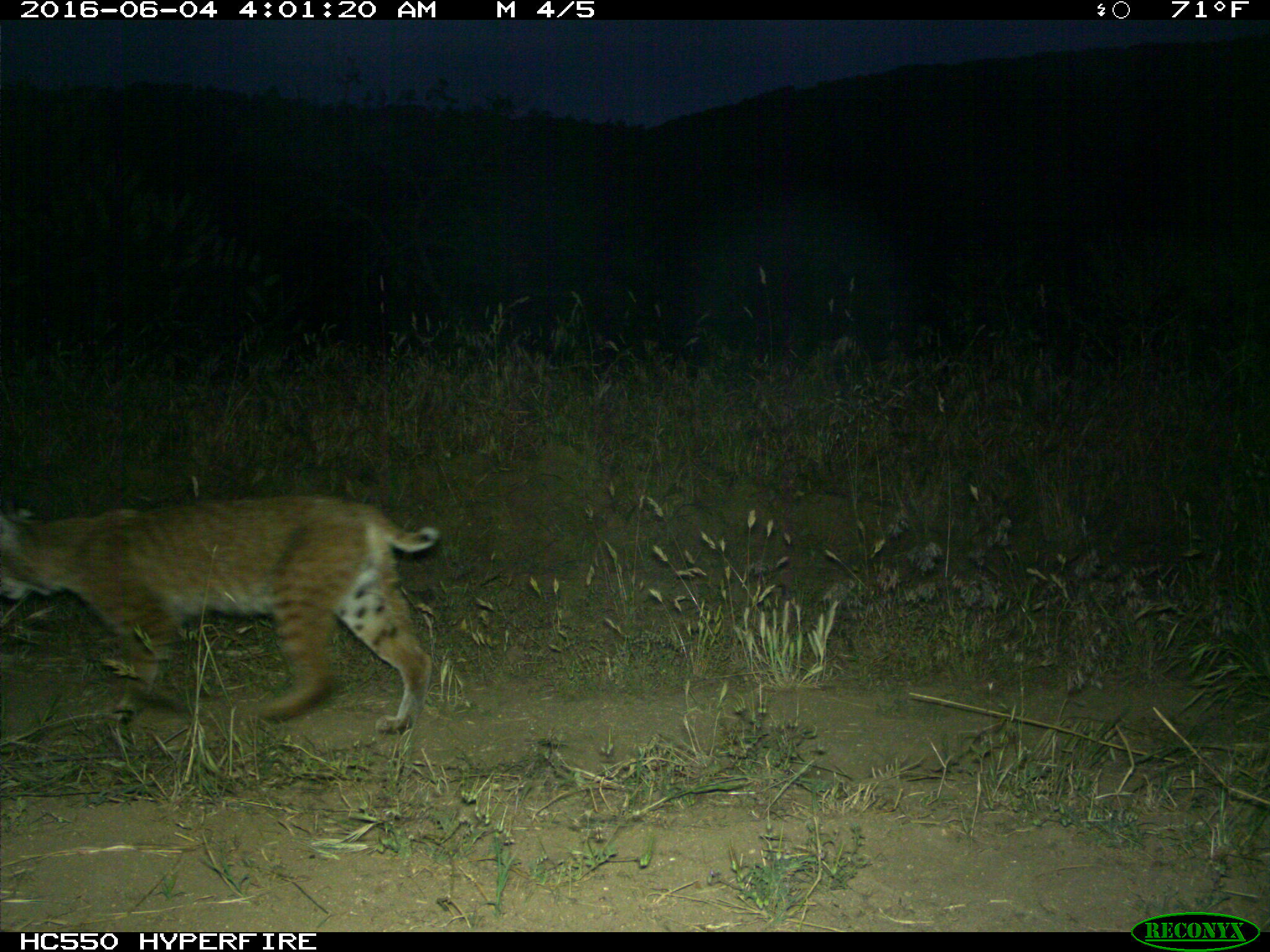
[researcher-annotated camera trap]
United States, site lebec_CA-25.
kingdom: Animalia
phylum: Chordata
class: Mammalia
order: Carnivora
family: Felidae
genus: Lynx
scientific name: Lynx rufus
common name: bobcat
Lynx rufus (bobcat).